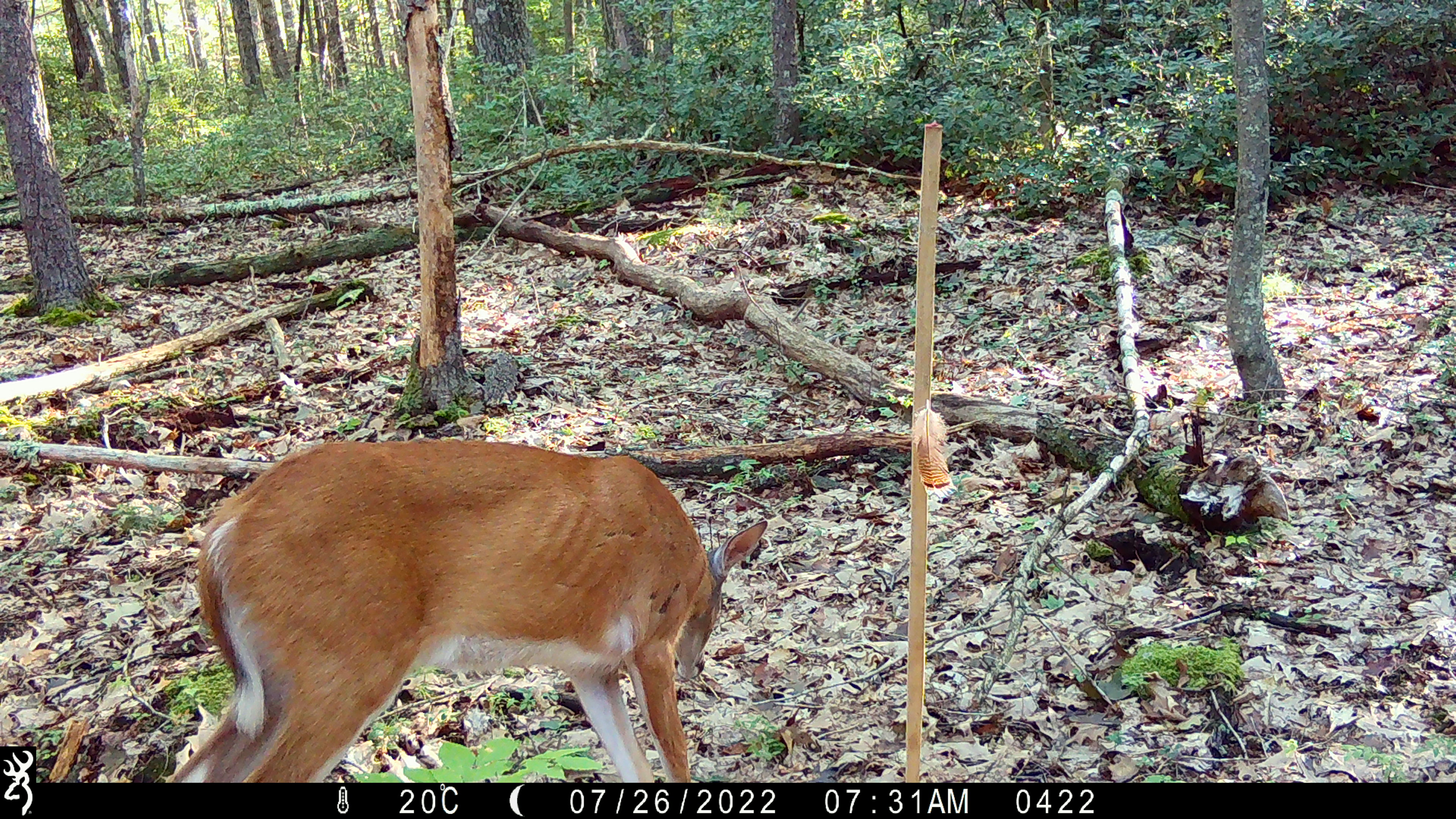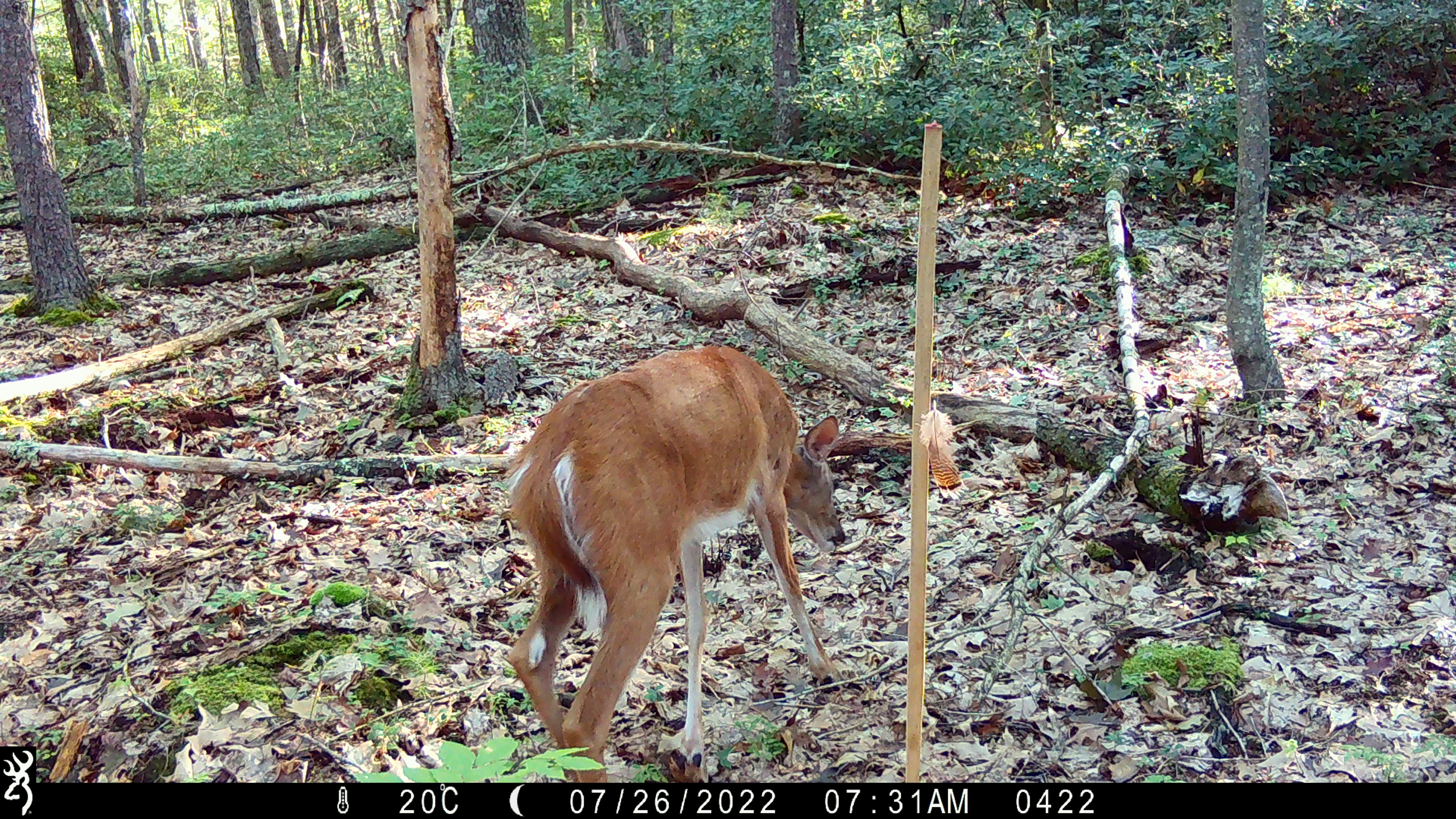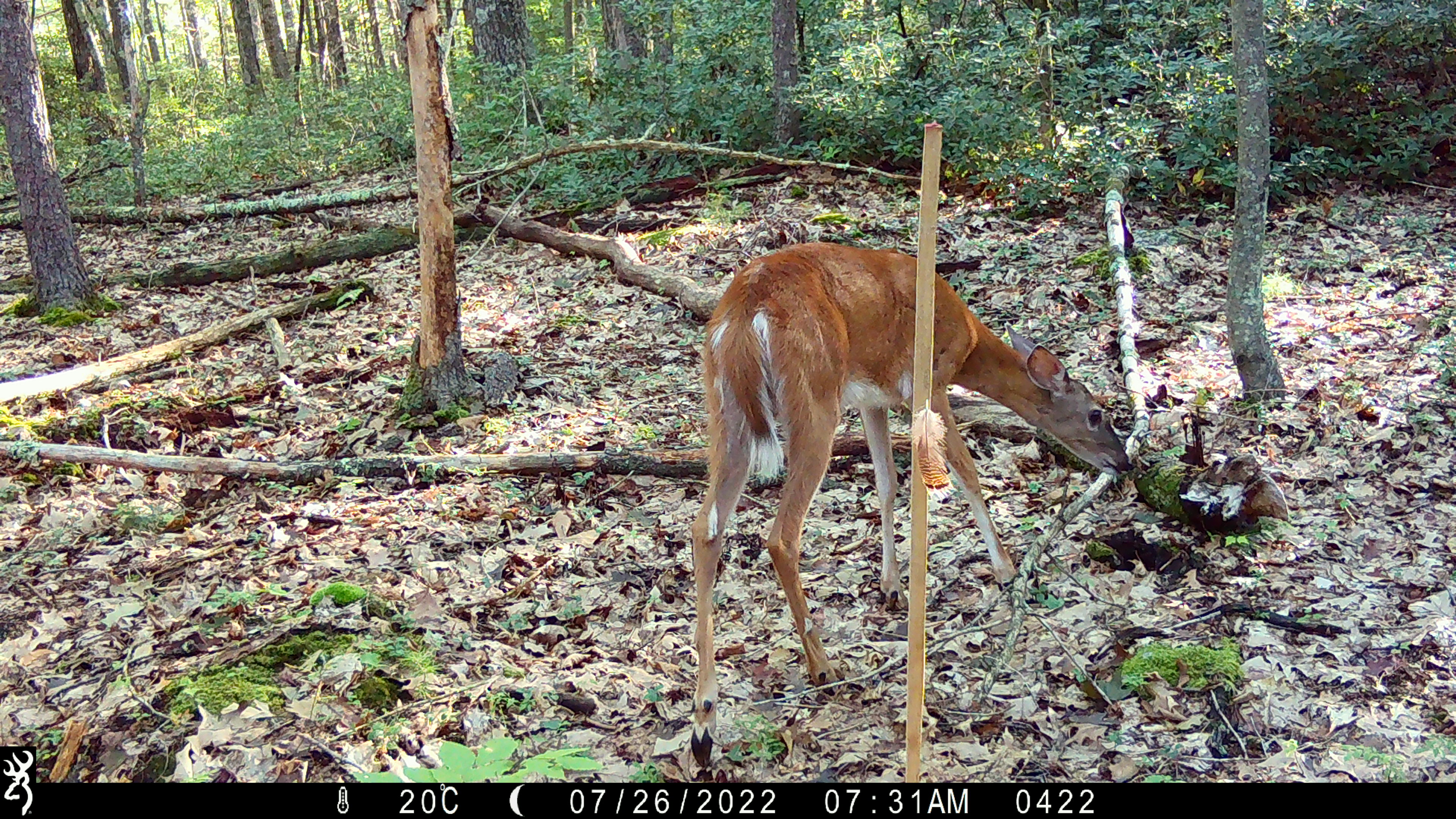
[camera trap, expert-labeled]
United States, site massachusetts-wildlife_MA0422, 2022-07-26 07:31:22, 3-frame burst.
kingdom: Animalia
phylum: Chordata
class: Mammalia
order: Artiodactyla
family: Cervidae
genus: Odocoileus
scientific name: Odocoileus virginianus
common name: white-tailed deer